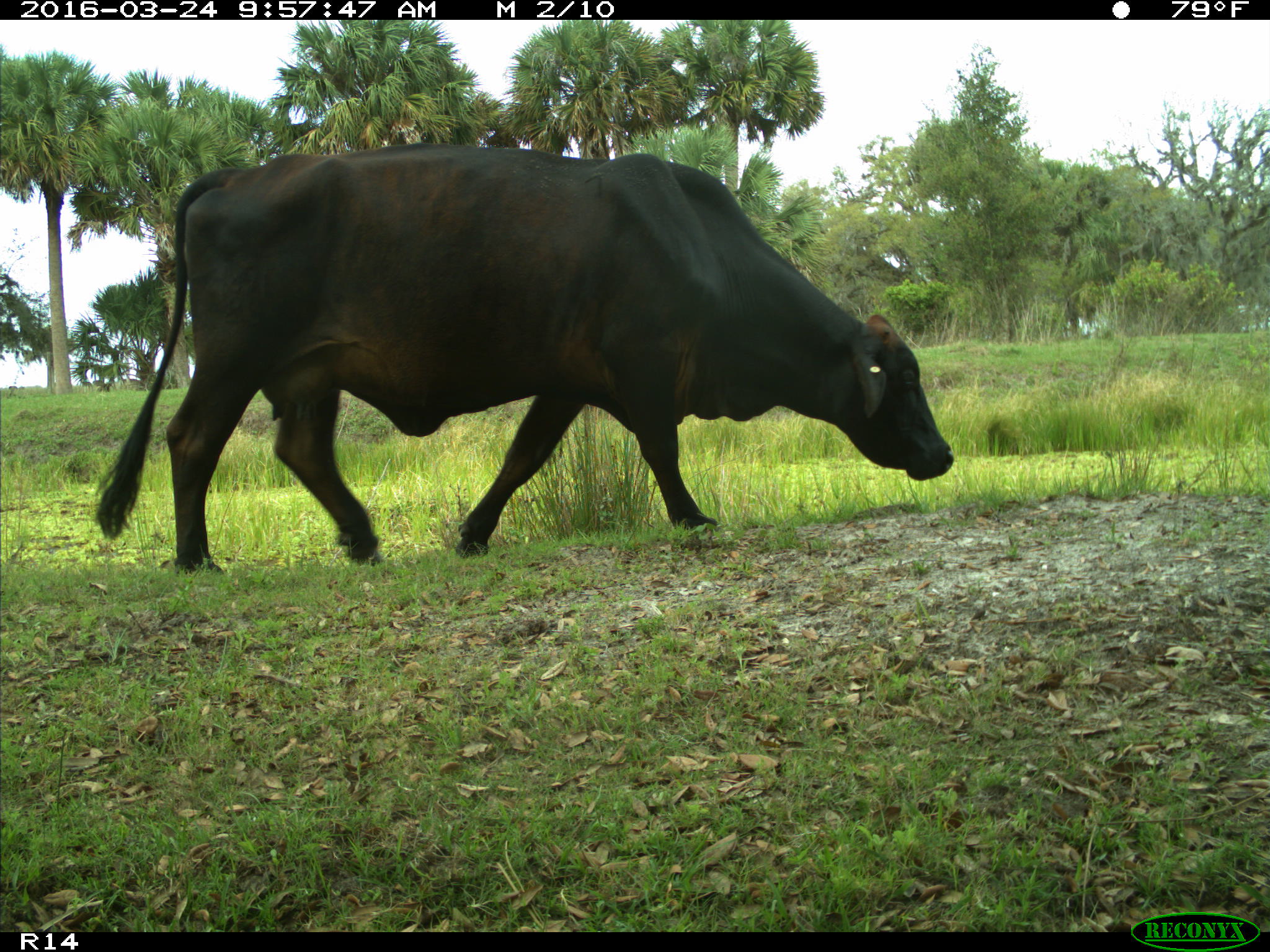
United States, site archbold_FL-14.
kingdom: Animalia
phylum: Chordata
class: Mammalia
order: Artiodactyla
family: Bovidae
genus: Bos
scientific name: Bos taurus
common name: domestic cow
Bos taurus (domestic cow).